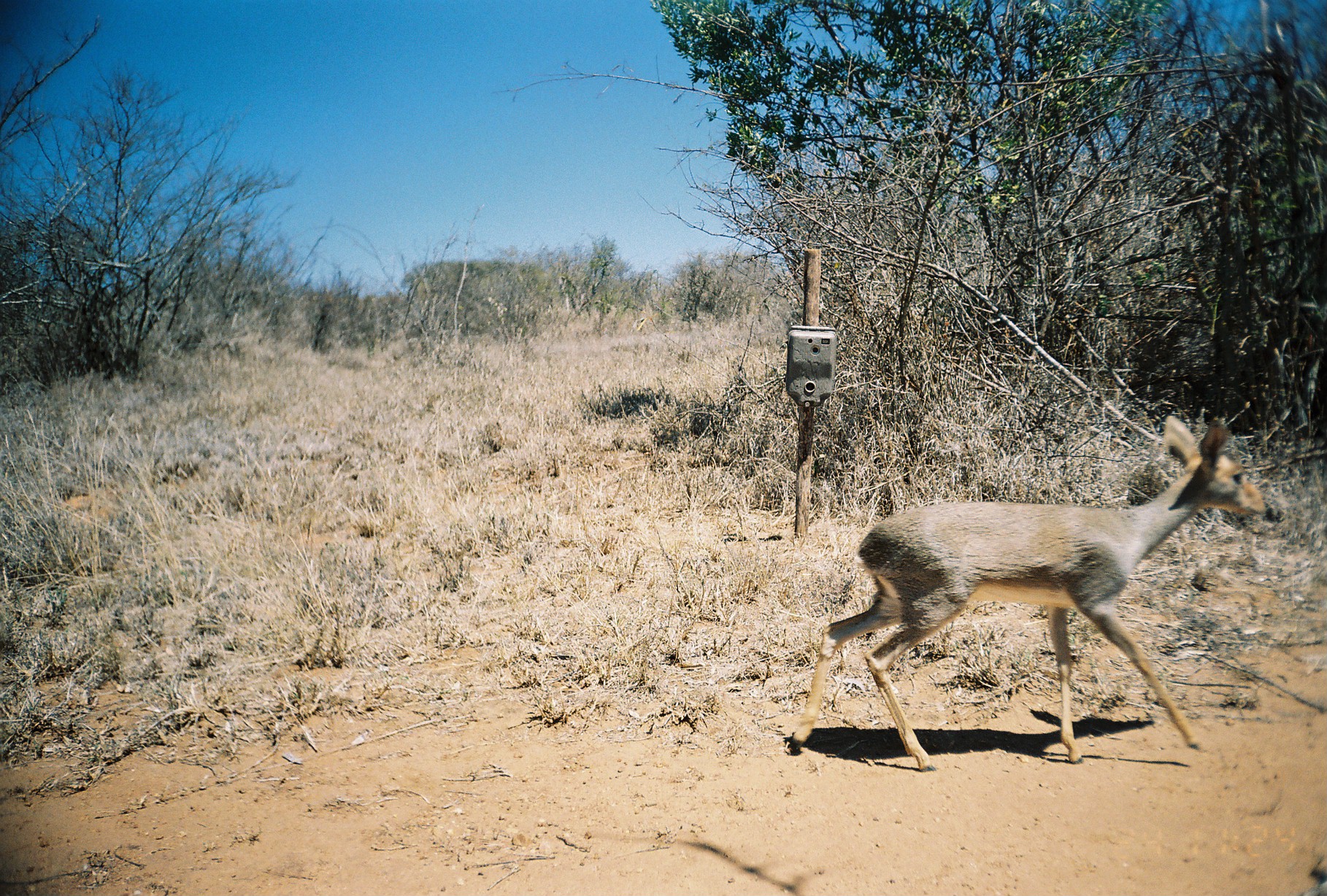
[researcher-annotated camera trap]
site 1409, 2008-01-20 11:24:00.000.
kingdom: Animalia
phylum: Chordata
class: Mammalia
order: Artiodactyla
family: Bovidae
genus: Madoqua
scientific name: Madoqua guentheri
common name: günther's dik-dik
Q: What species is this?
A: Madoqua guentheri (günther's dik-dik).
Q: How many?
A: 1.